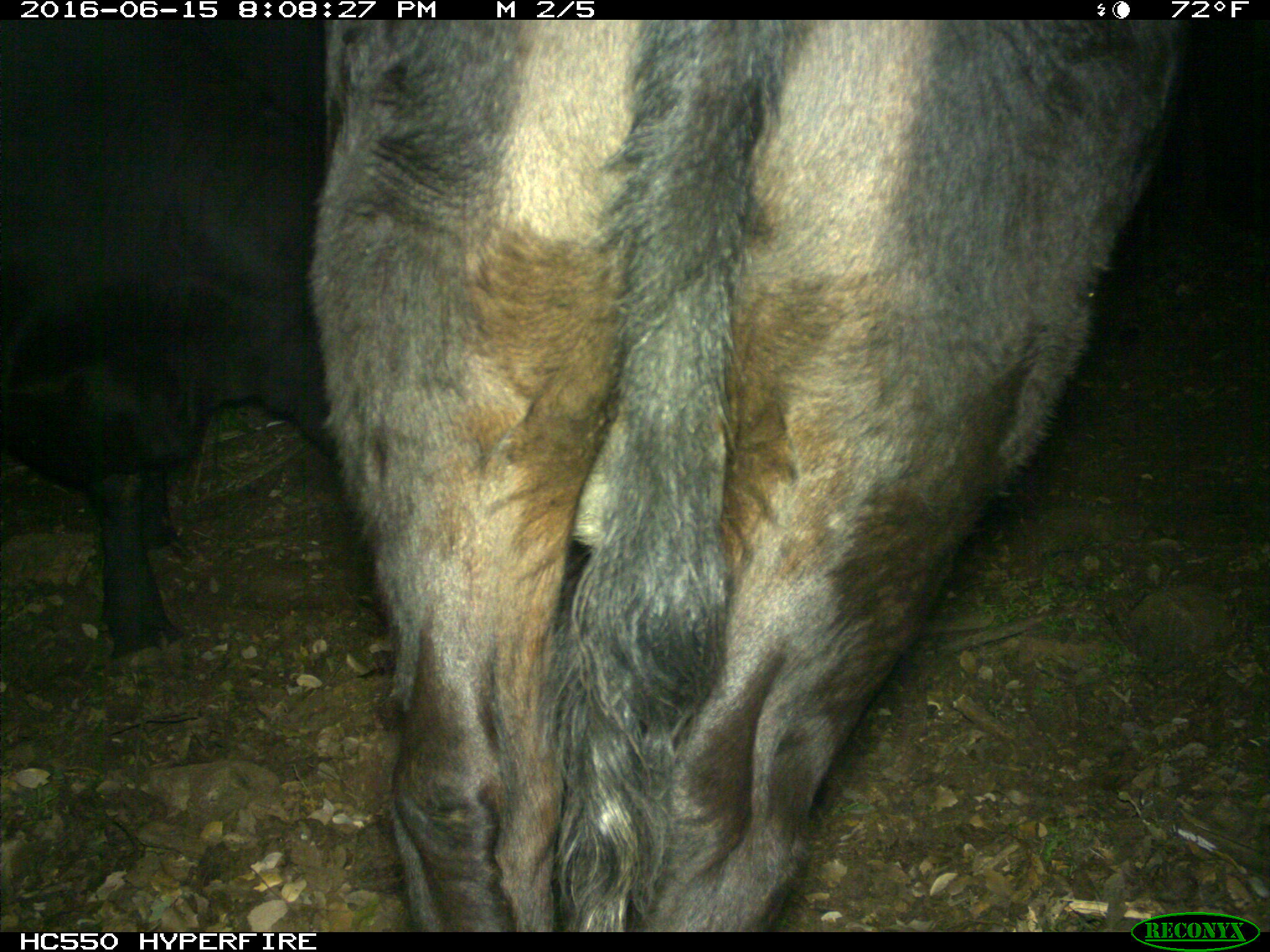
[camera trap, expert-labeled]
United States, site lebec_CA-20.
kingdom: Animalia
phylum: Chordata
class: Mammalia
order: Artiodactyla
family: Bovidae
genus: Bos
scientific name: Bos taurus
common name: domestic cow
Bos taurus (domestic cow).